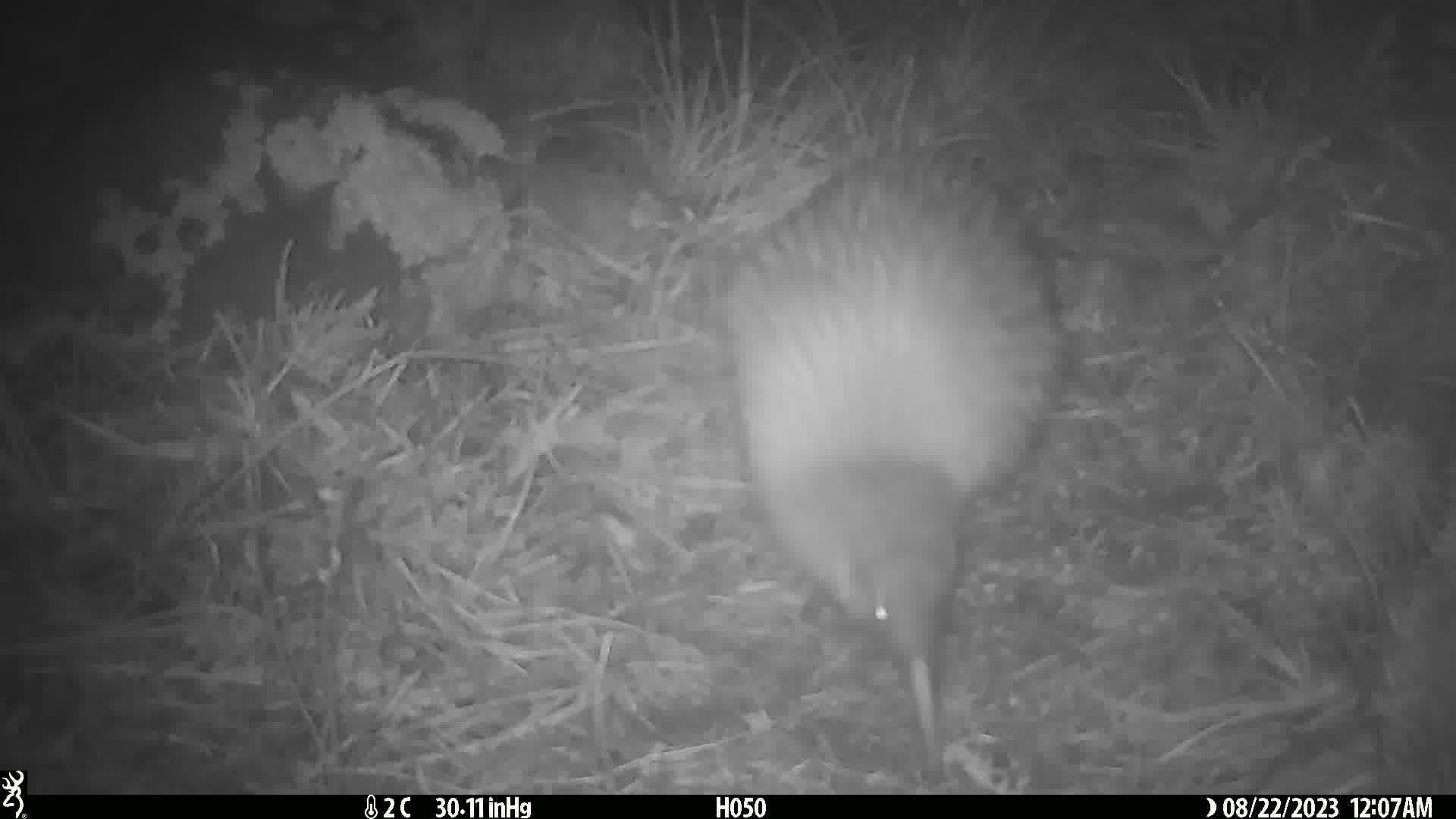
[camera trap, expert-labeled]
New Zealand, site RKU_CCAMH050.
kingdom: Animalia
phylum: Chordata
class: Aves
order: Apterygiformes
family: Apterygidae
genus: Apteryx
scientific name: Apteryx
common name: kiwi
Kiwi (Apteryx).